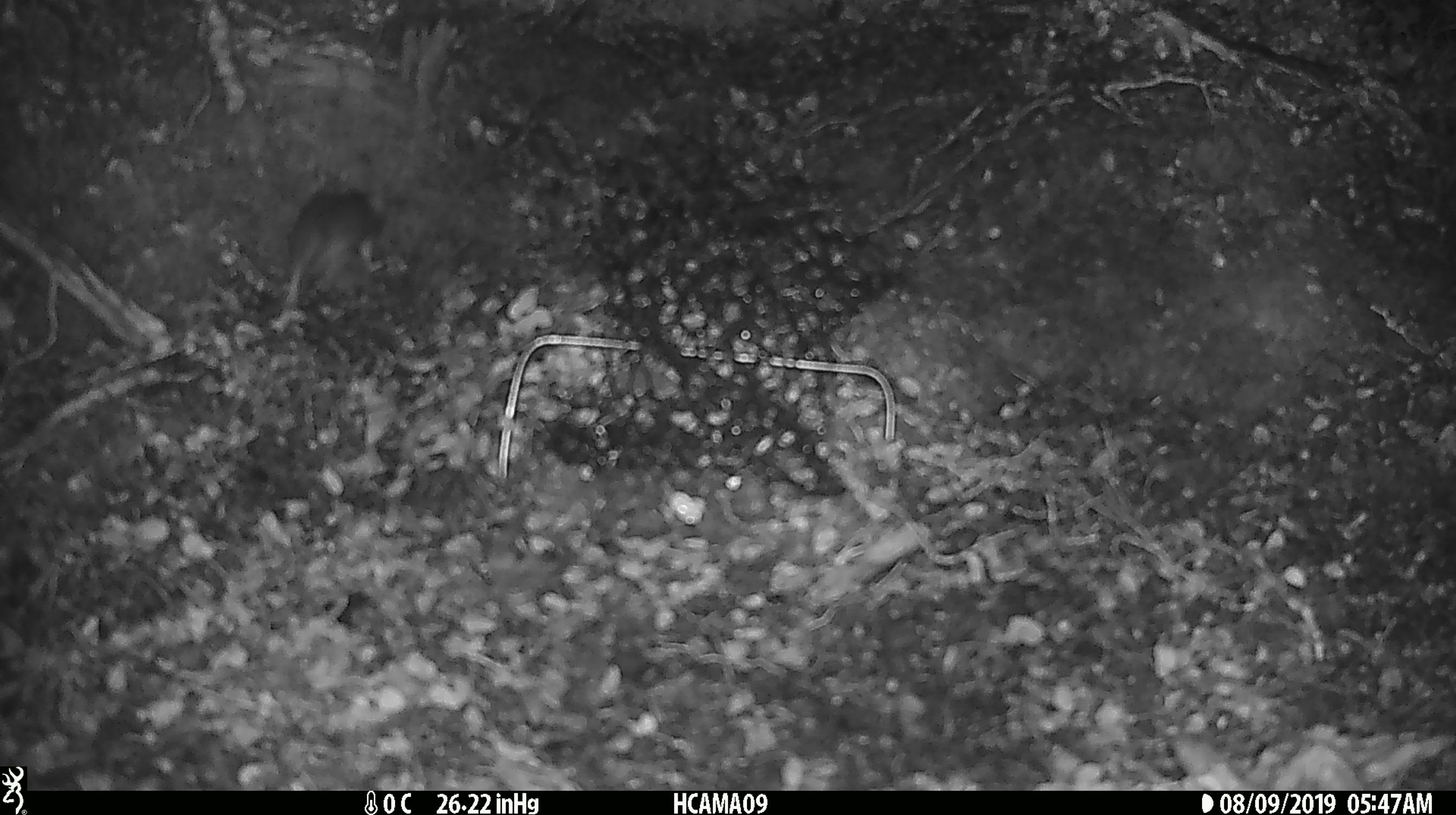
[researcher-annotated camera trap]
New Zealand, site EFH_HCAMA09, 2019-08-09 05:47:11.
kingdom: Animalia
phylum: Chordata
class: Mammalia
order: Rodentia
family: Muridae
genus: Mus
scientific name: Mus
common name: mouse